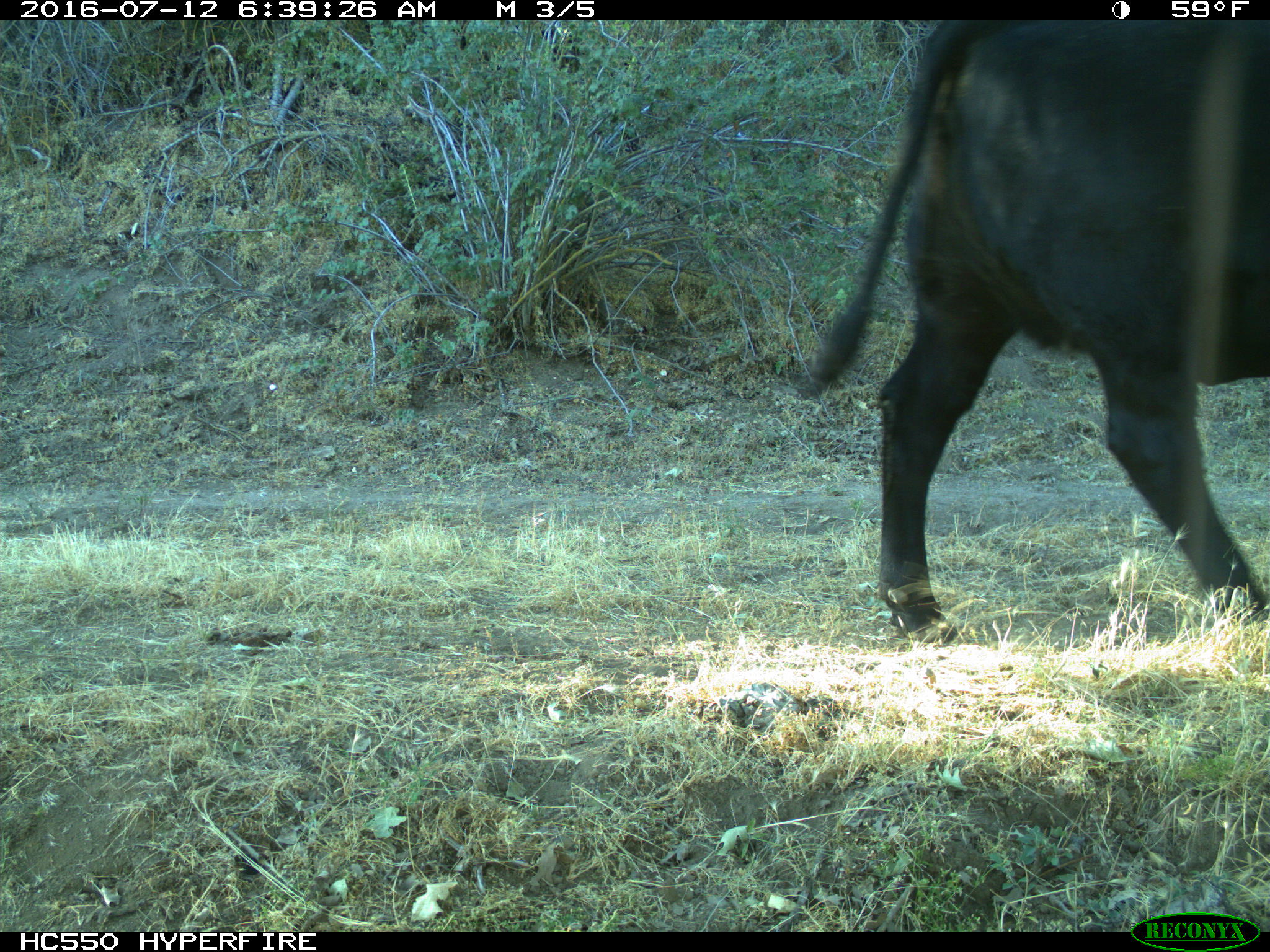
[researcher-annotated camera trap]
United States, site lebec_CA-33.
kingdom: Animalia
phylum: Chordata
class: Mammalia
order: Artiodactyla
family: Bovidae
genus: Bos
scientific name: Bos taurus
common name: domestic cow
Bos taurus (domestic cow).